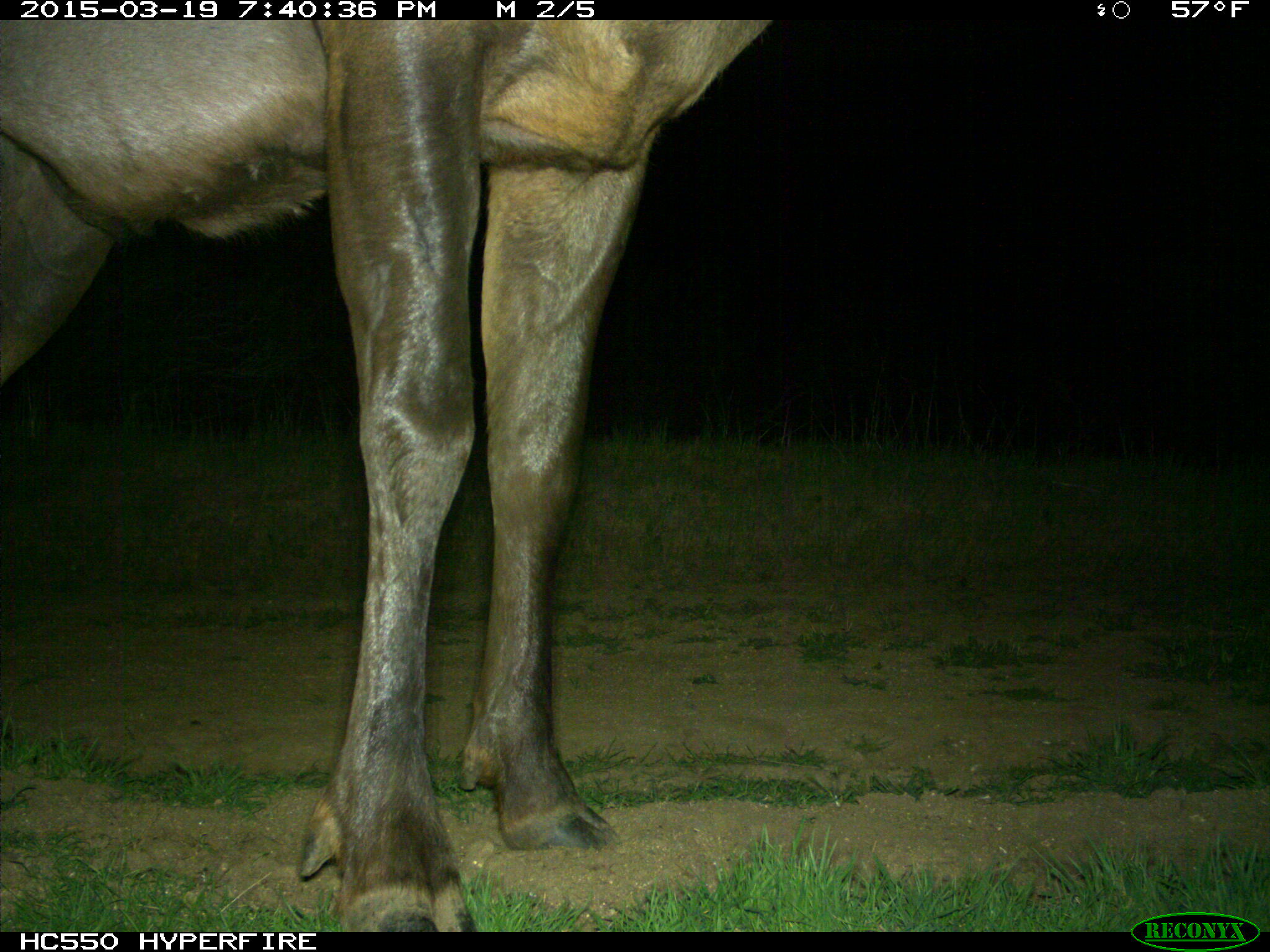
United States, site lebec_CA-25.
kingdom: Animalia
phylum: Chordata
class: Mammalia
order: Artiodactyla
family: Cervidae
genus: Cervus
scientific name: Cervus canadensis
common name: elk